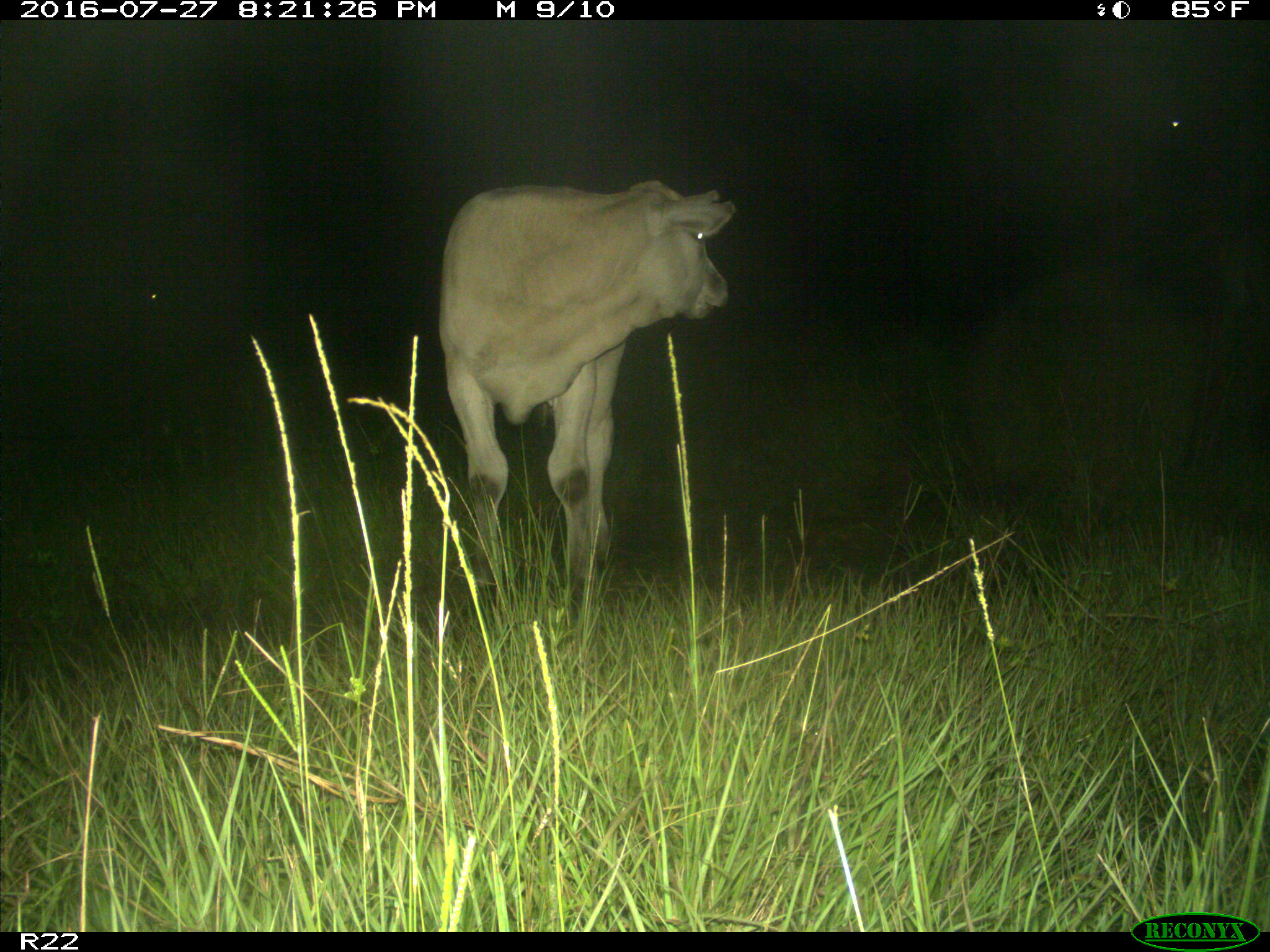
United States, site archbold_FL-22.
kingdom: Animalia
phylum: Chordata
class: Mammalia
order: Artiodactyla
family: Bovidae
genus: Bos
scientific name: Bos taurus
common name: domestic cow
Bos taurus (domestic cow).